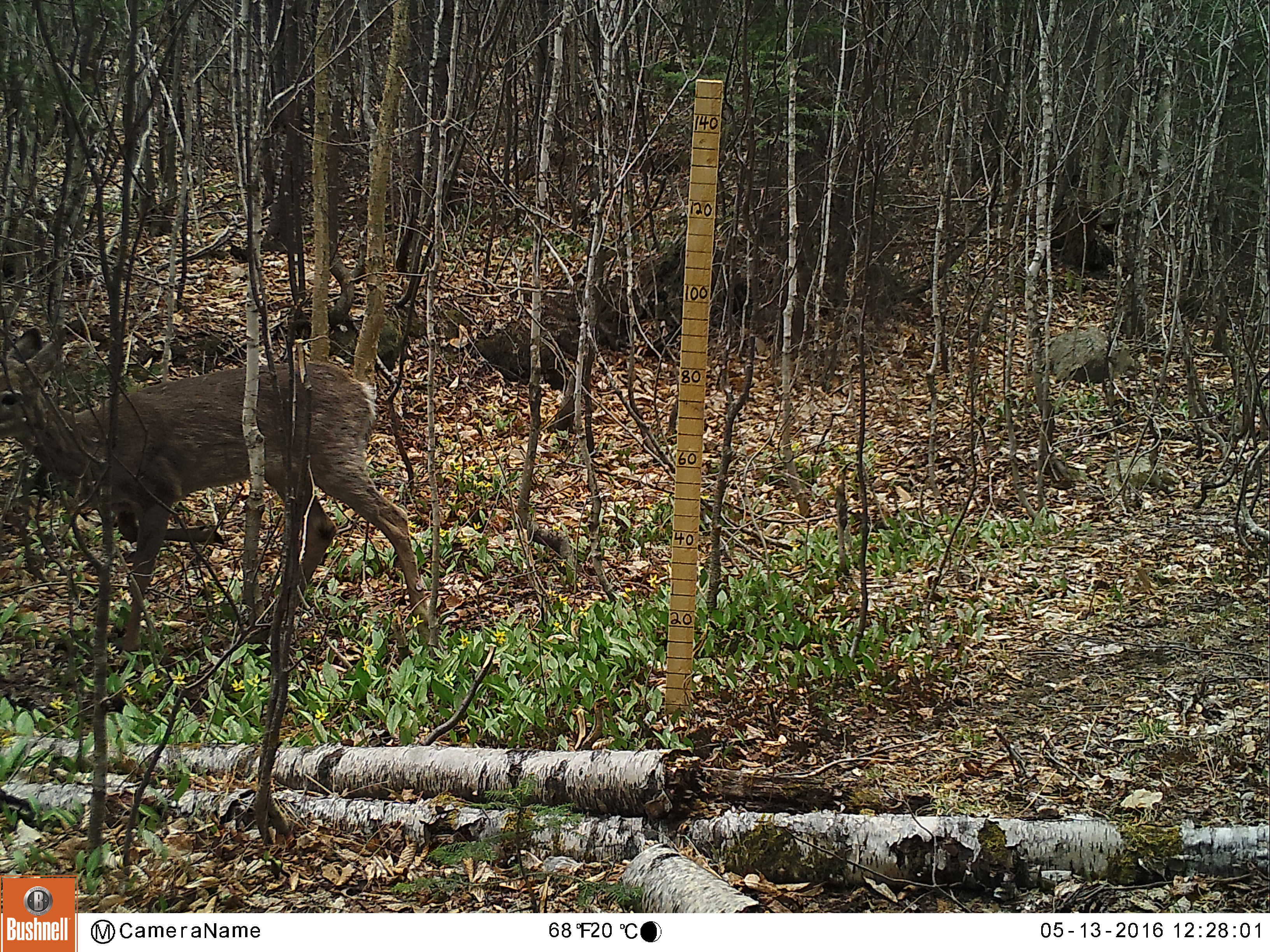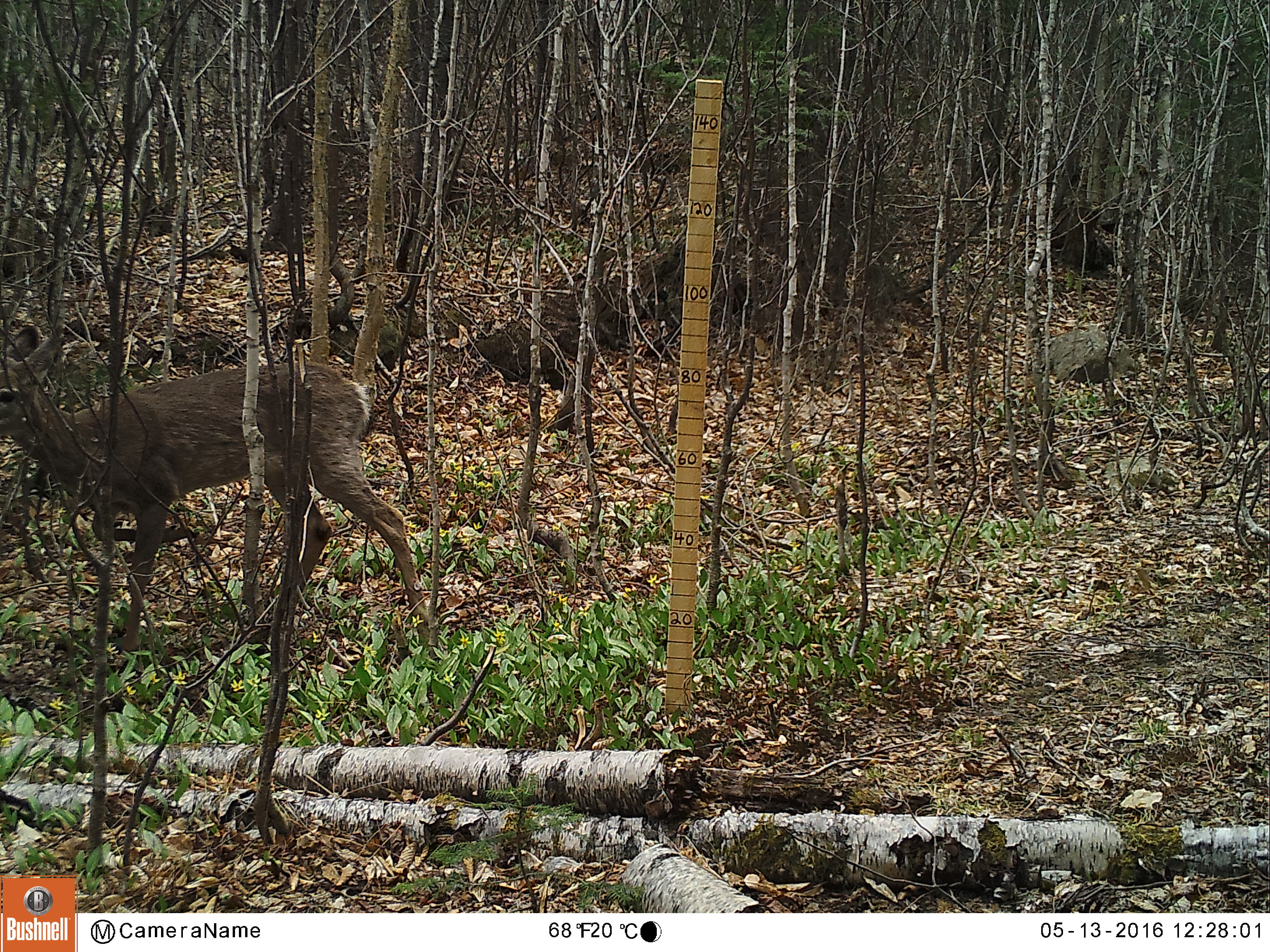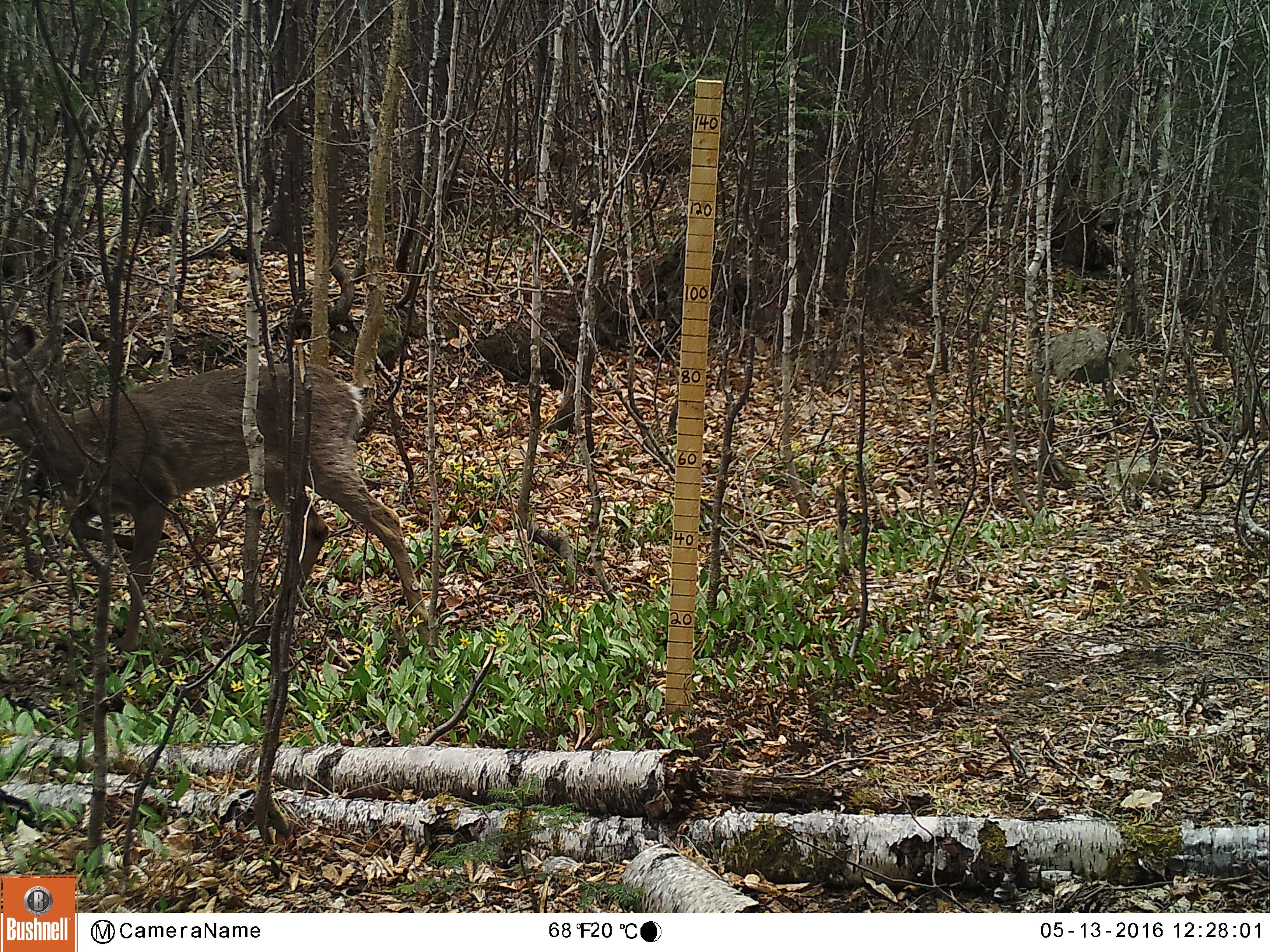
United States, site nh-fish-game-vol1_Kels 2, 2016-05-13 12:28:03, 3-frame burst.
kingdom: Animalia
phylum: Chordata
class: Mammalia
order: Artiodactyla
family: Cervidae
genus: Odocoileus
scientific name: Odocoileus virginianus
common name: white-tailed deer